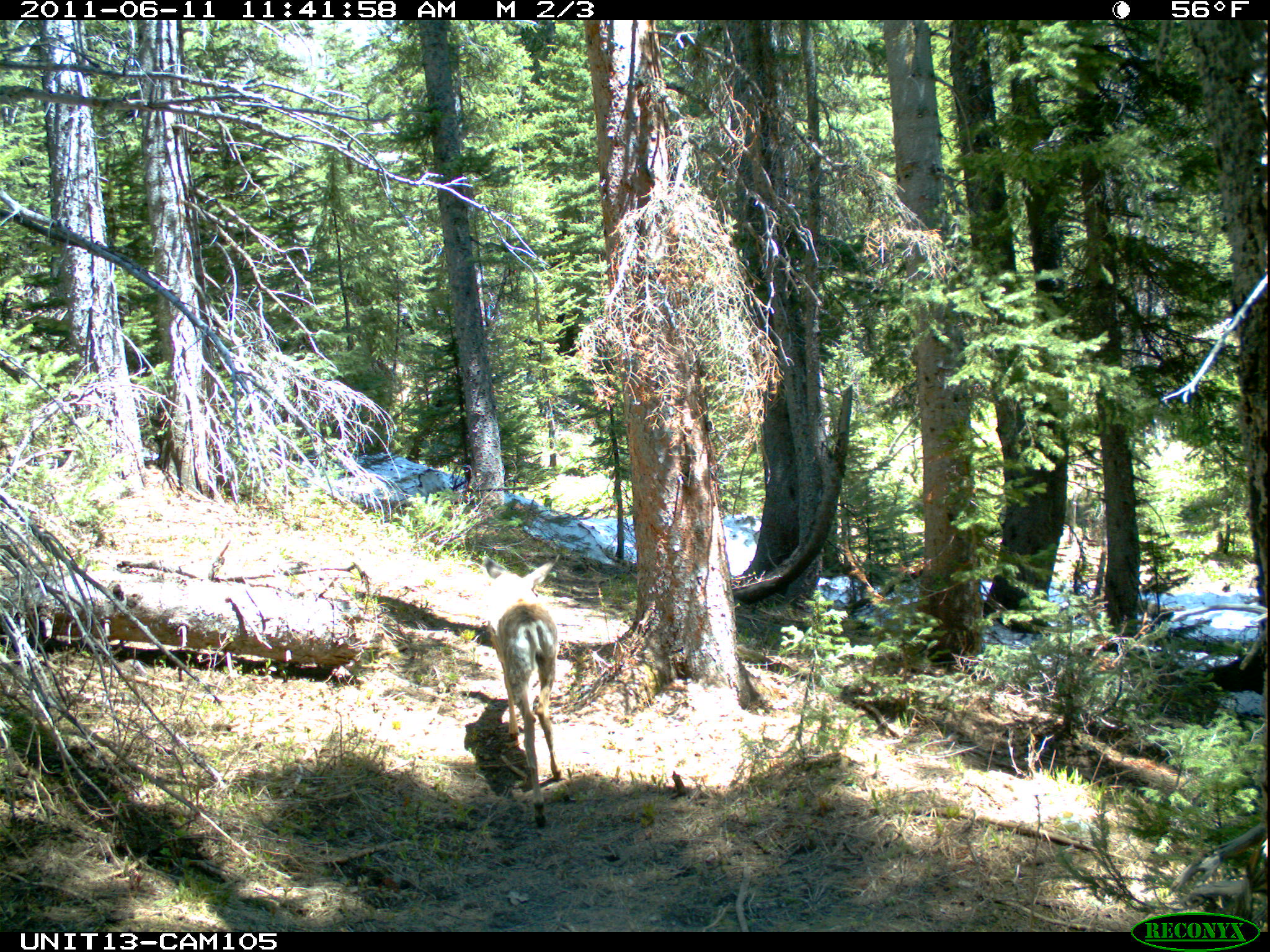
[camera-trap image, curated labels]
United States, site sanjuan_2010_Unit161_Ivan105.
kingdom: Animalia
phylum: Chordata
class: Mammalia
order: Artiodactyla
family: Cervidae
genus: Odocoileus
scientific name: Odocoileus hemionus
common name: mule deer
Odocoileus hemionus (mule deer).